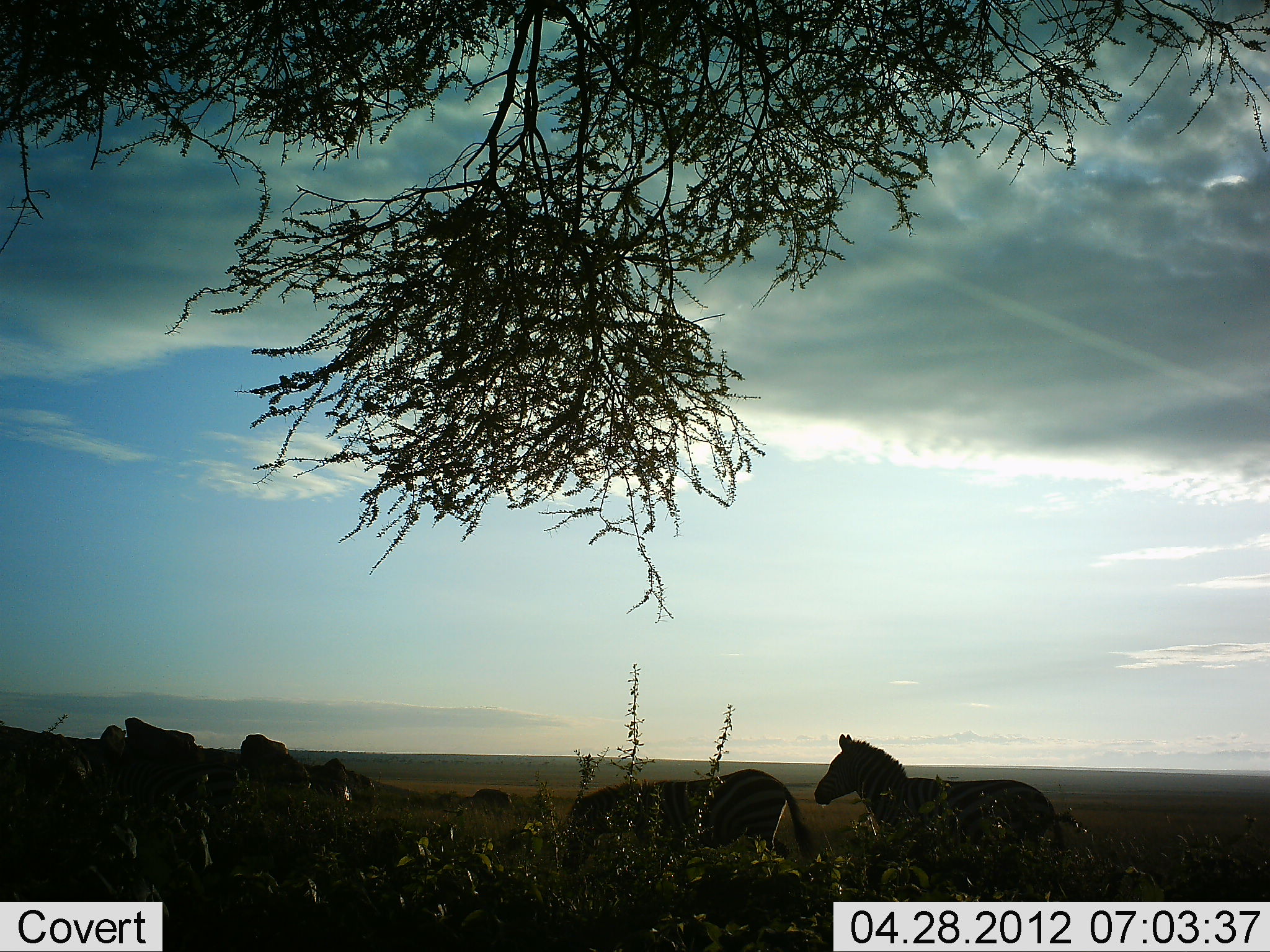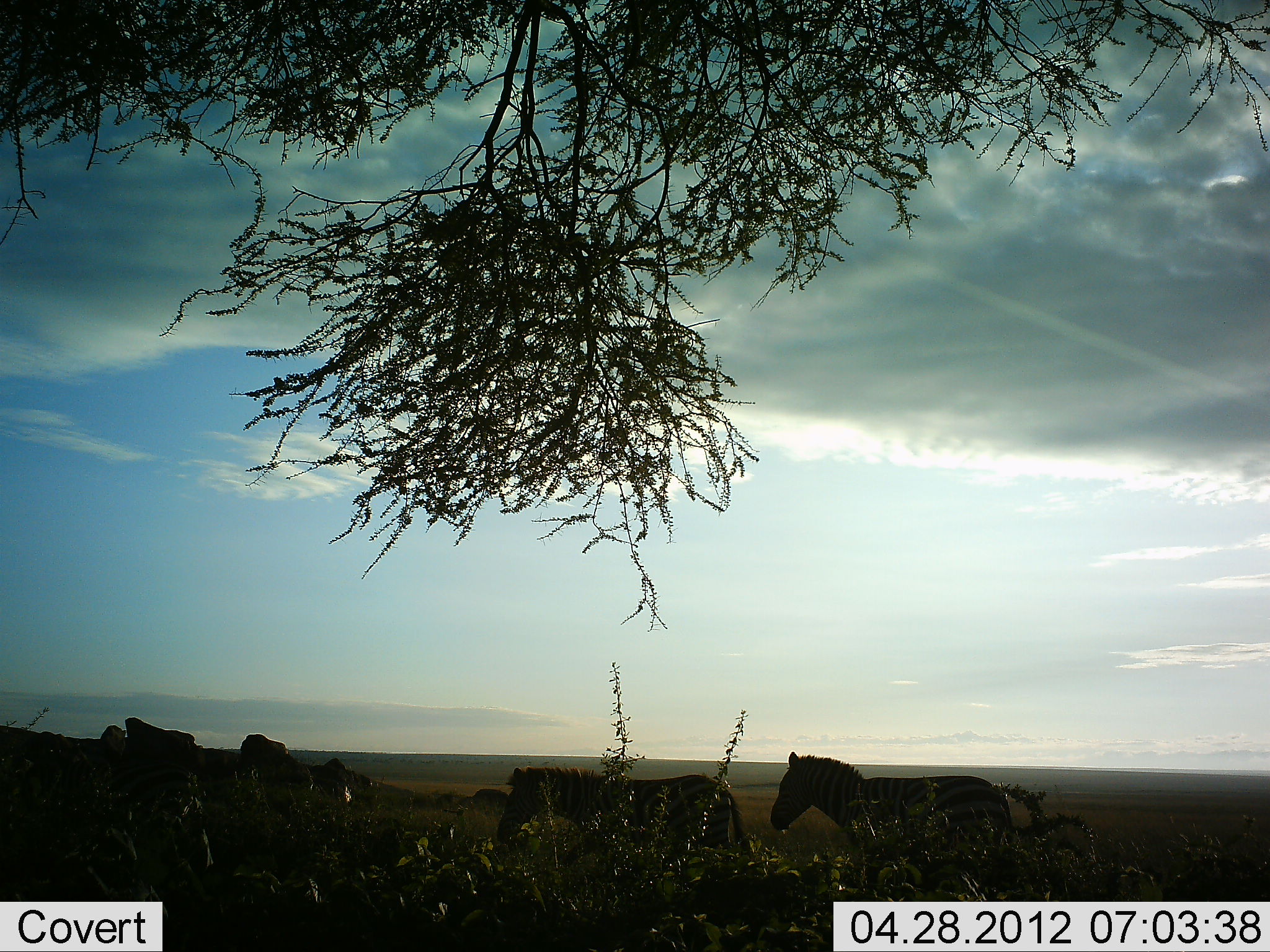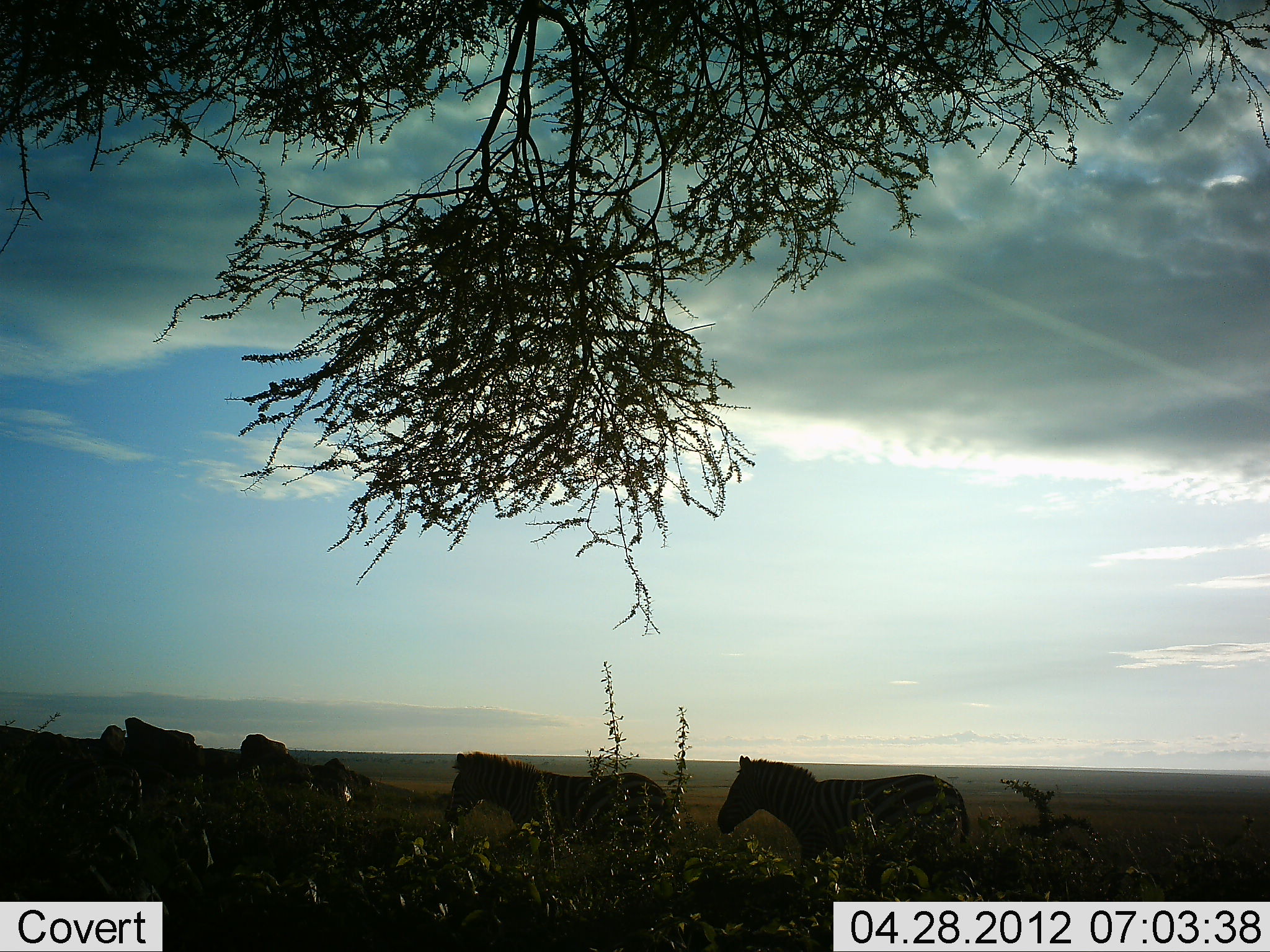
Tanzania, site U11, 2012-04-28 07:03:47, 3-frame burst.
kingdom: Animalia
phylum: Chordata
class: Mammalia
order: Perissodactyla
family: Equidae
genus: Equus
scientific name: Equus quagga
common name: plains zebra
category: zebra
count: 2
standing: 8%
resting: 0%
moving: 92%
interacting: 8%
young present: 0%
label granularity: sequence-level